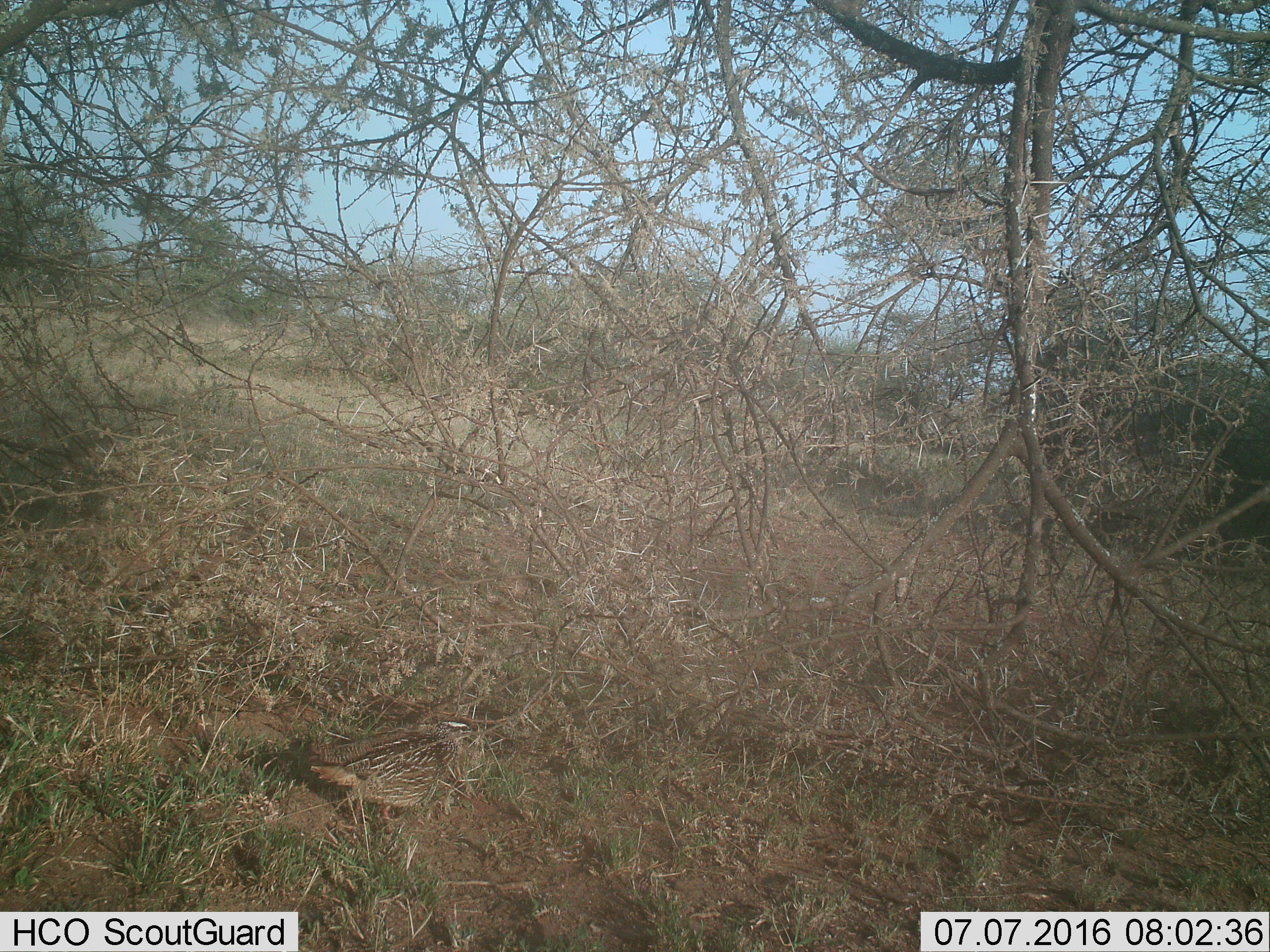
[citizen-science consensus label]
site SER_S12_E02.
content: unidentified animal